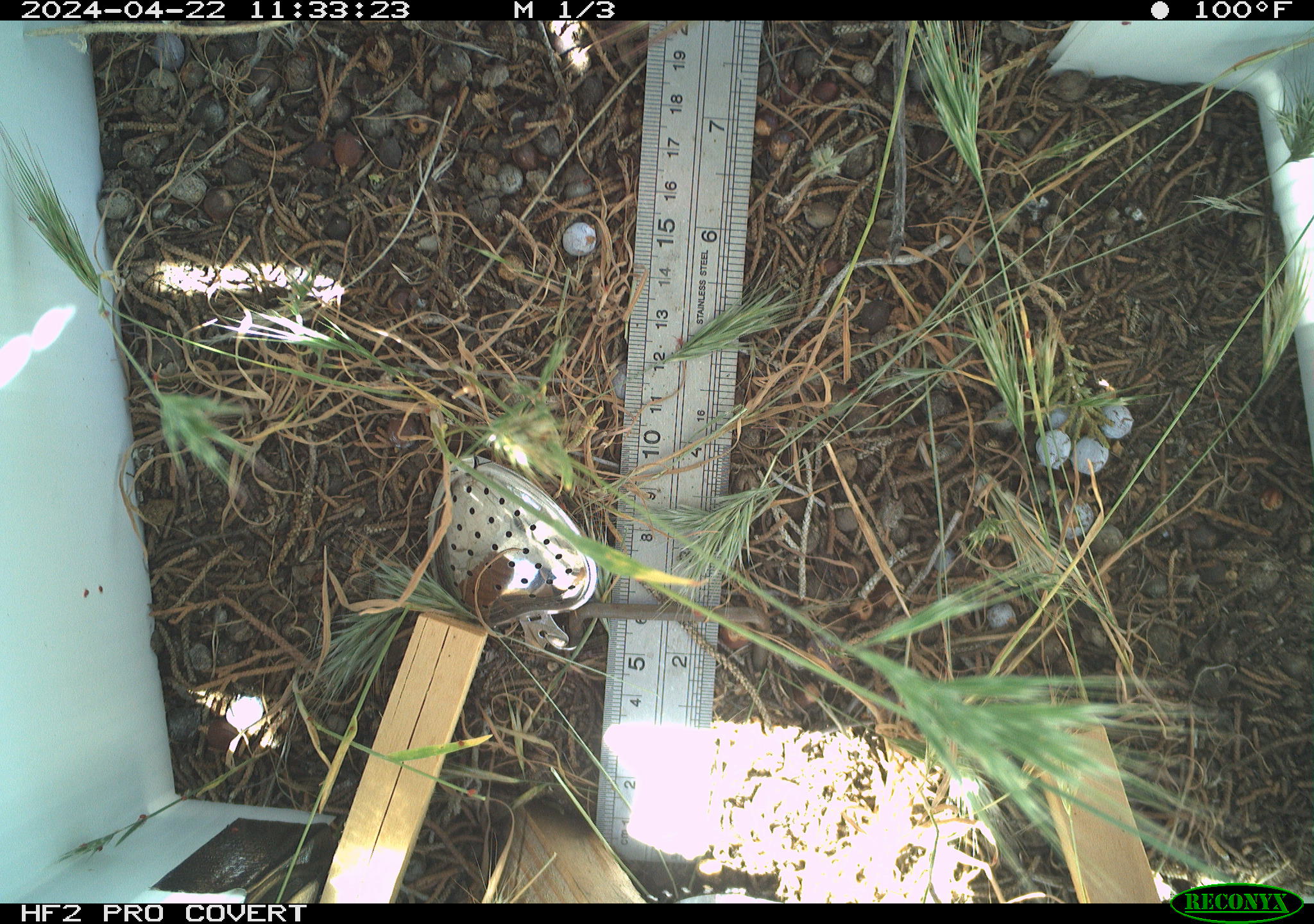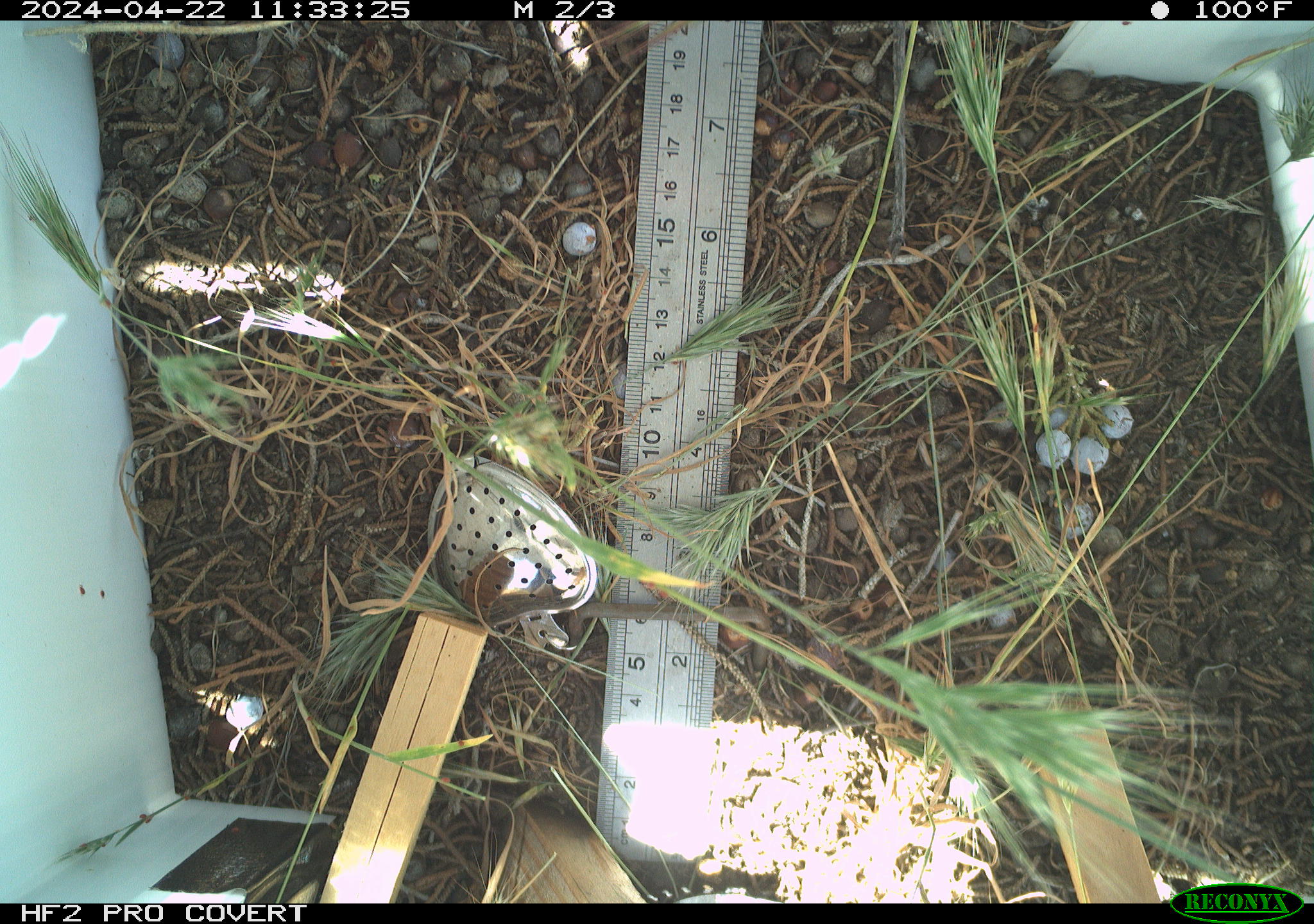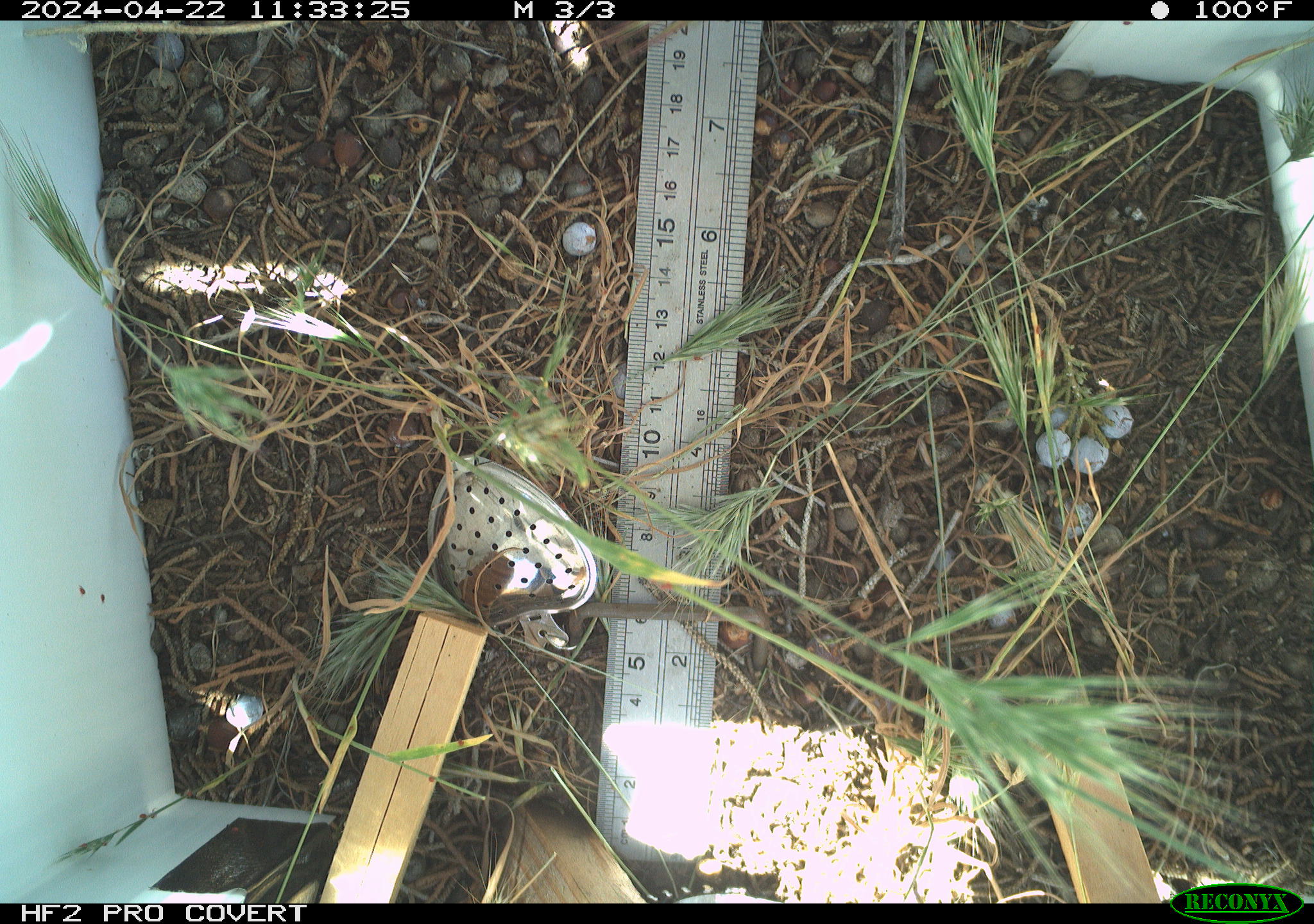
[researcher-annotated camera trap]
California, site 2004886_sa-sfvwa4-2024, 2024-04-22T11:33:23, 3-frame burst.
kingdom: Animalia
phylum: Arthropoda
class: Insecta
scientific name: Insecta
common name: insect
Insect (Insecta).